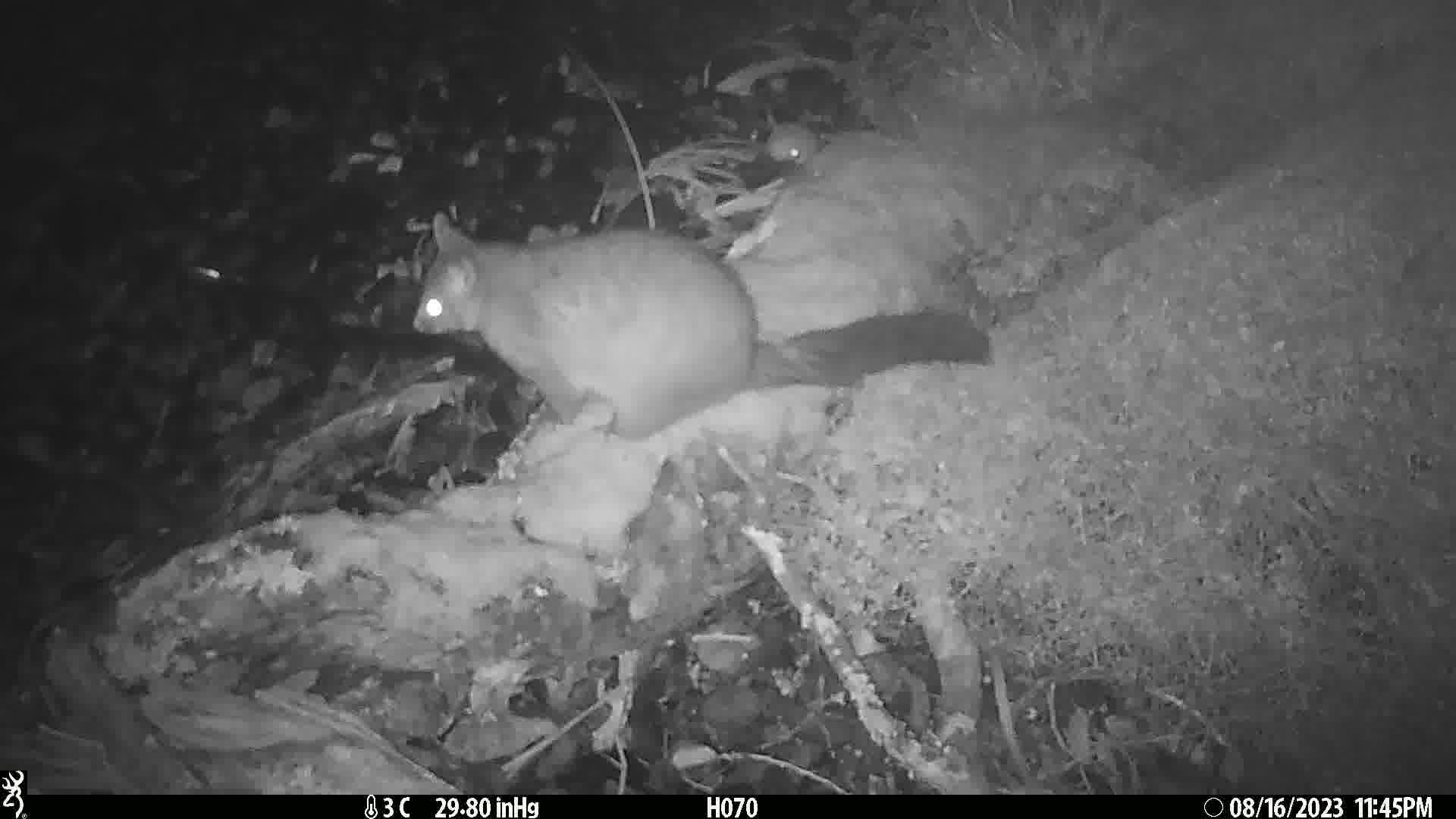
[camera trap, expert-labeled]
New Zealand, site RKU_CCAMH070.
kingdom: Animalia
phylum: Chordata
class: Mammalia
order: Diprotodontia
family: Phalangeridae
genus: Trichosurus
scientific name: Trichosurus vulpecula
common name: common brushtail possum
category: possum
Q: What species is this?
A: Possum (common brushtail possum) (Trichosurus vulpecula).